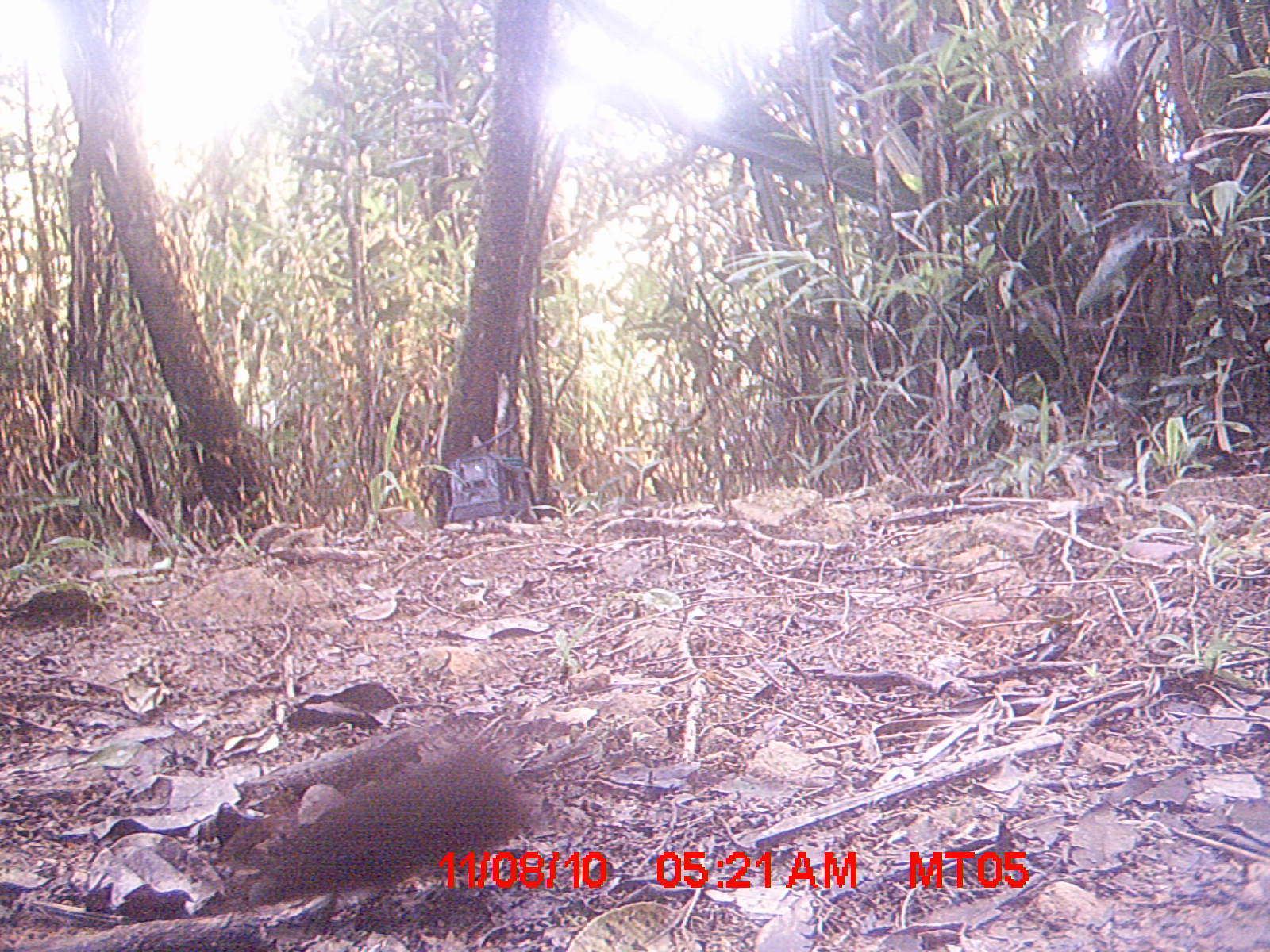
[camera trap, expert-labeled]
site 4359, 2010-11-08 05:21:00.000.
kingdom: Animalia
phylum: Chordata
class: Mammalia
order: Rodentia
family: Muridae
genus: Rattus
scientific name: Rattus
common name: rodent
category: unknown rat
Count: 1.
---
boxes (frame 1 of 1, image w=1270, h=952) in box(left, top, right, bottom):
unknown rat: box(238, 752, 527, 905)